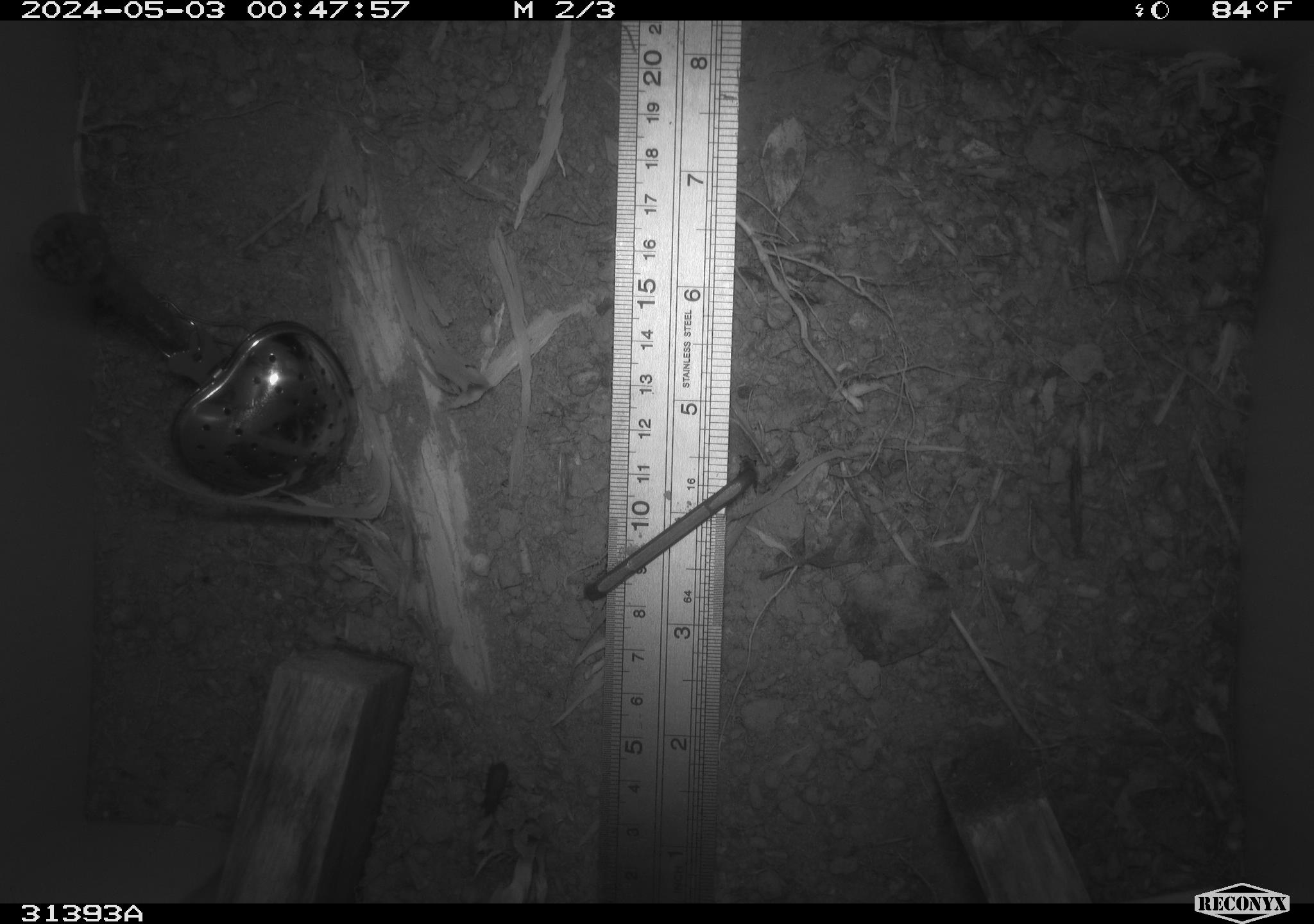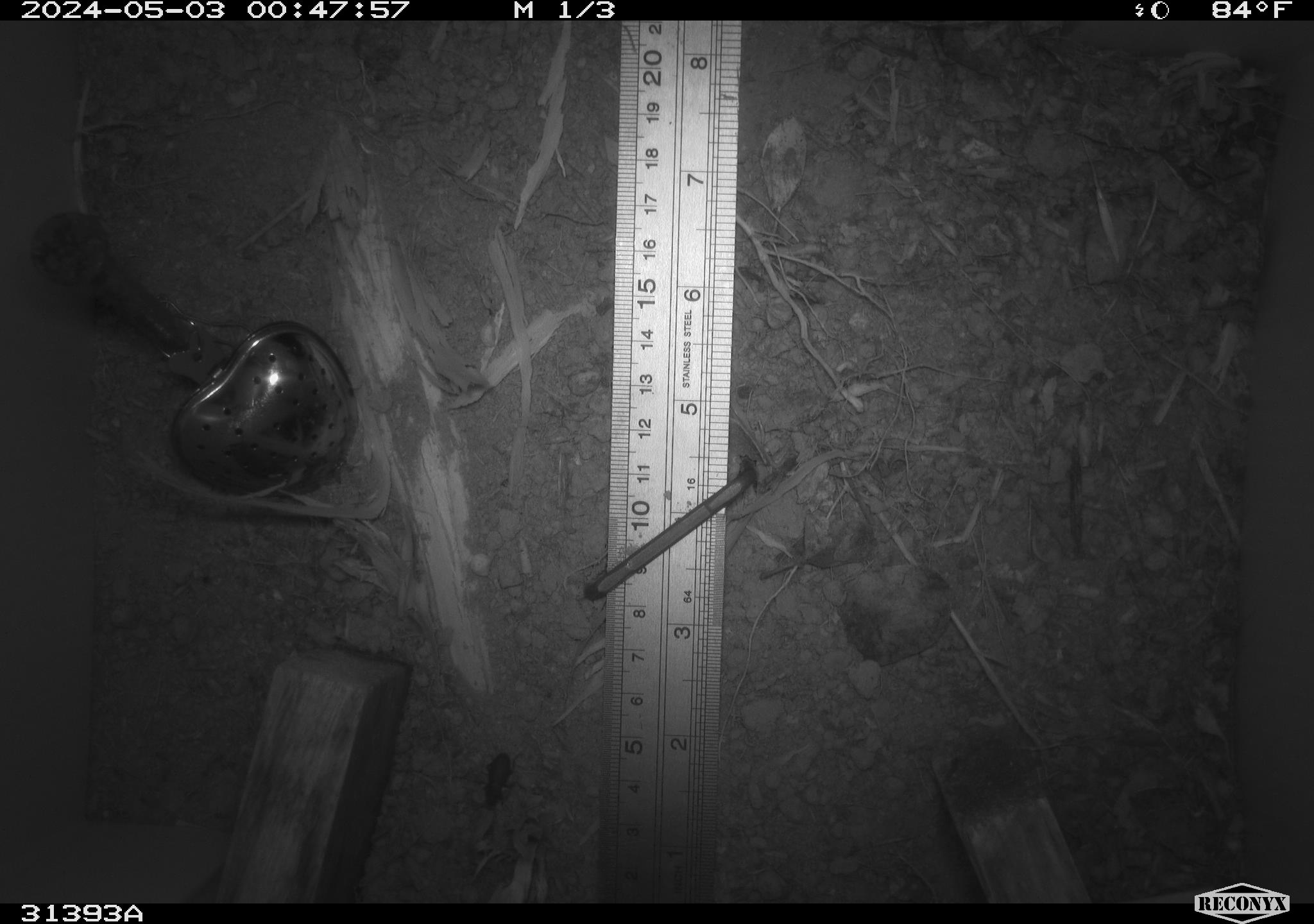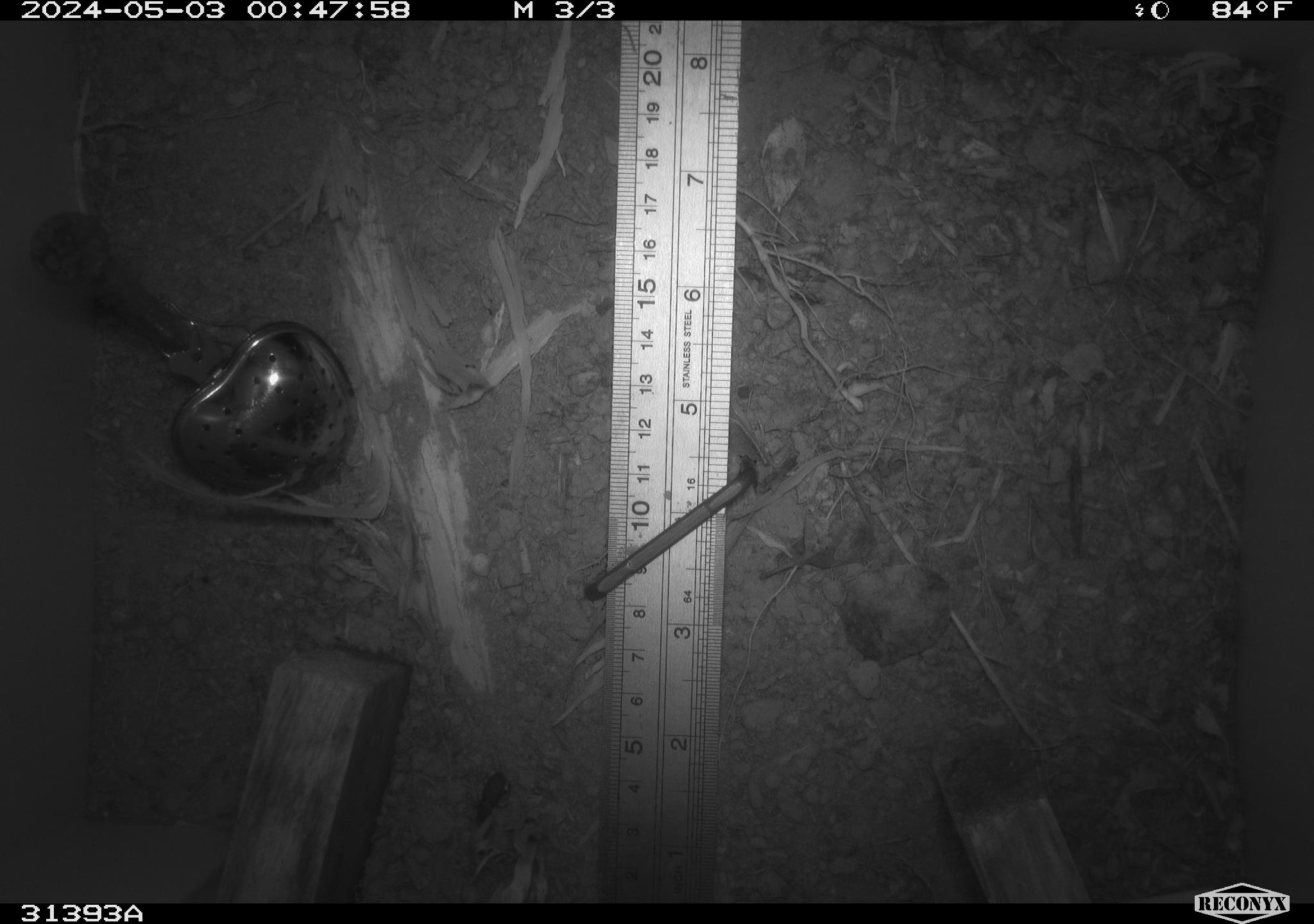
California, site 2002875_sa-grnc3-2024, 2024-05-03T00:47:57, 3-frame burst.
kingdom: Animalia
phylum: Arthropoda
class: Insecta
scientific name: Insecta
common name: insect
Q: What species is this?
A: Insect (Insecta).